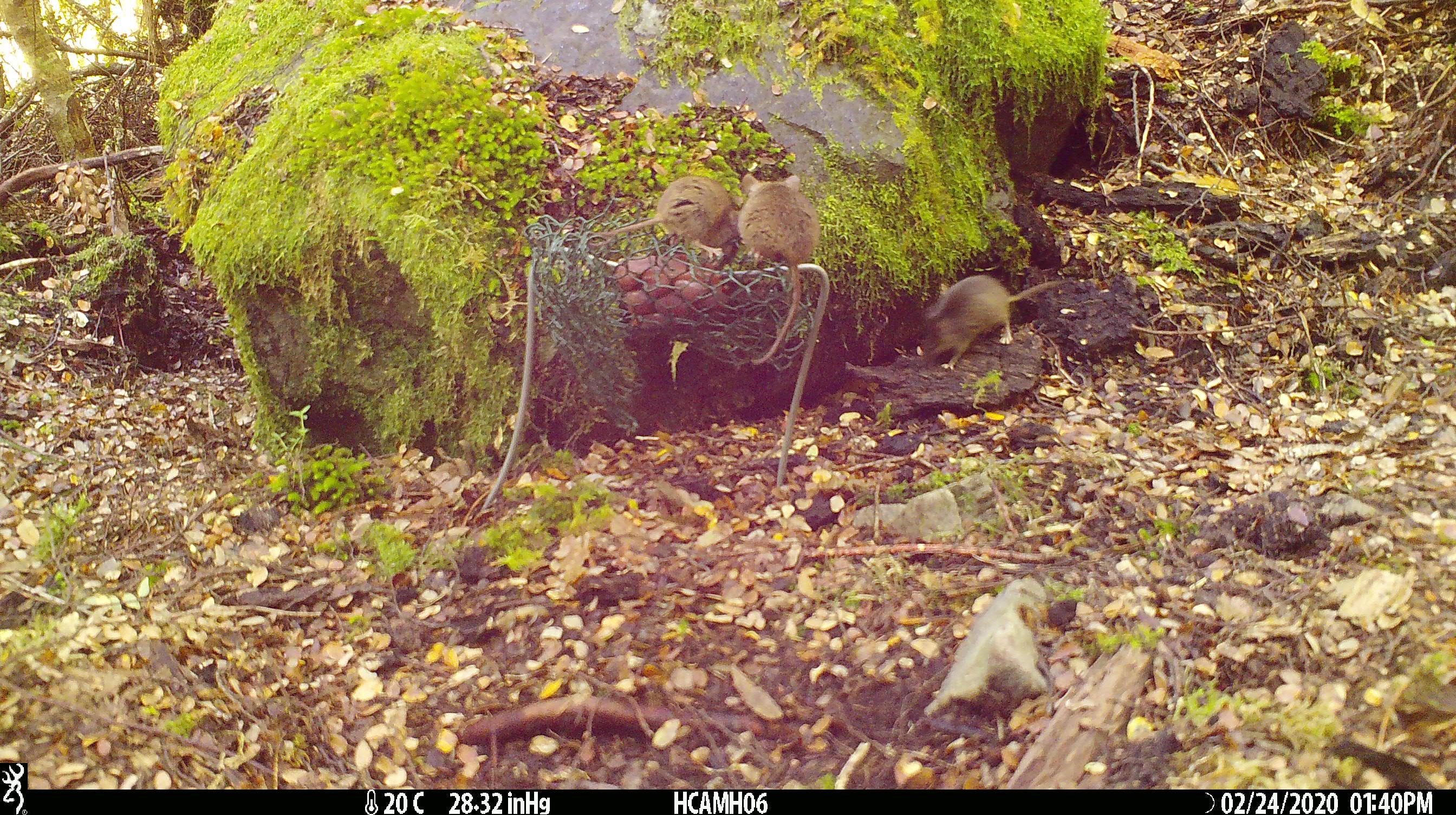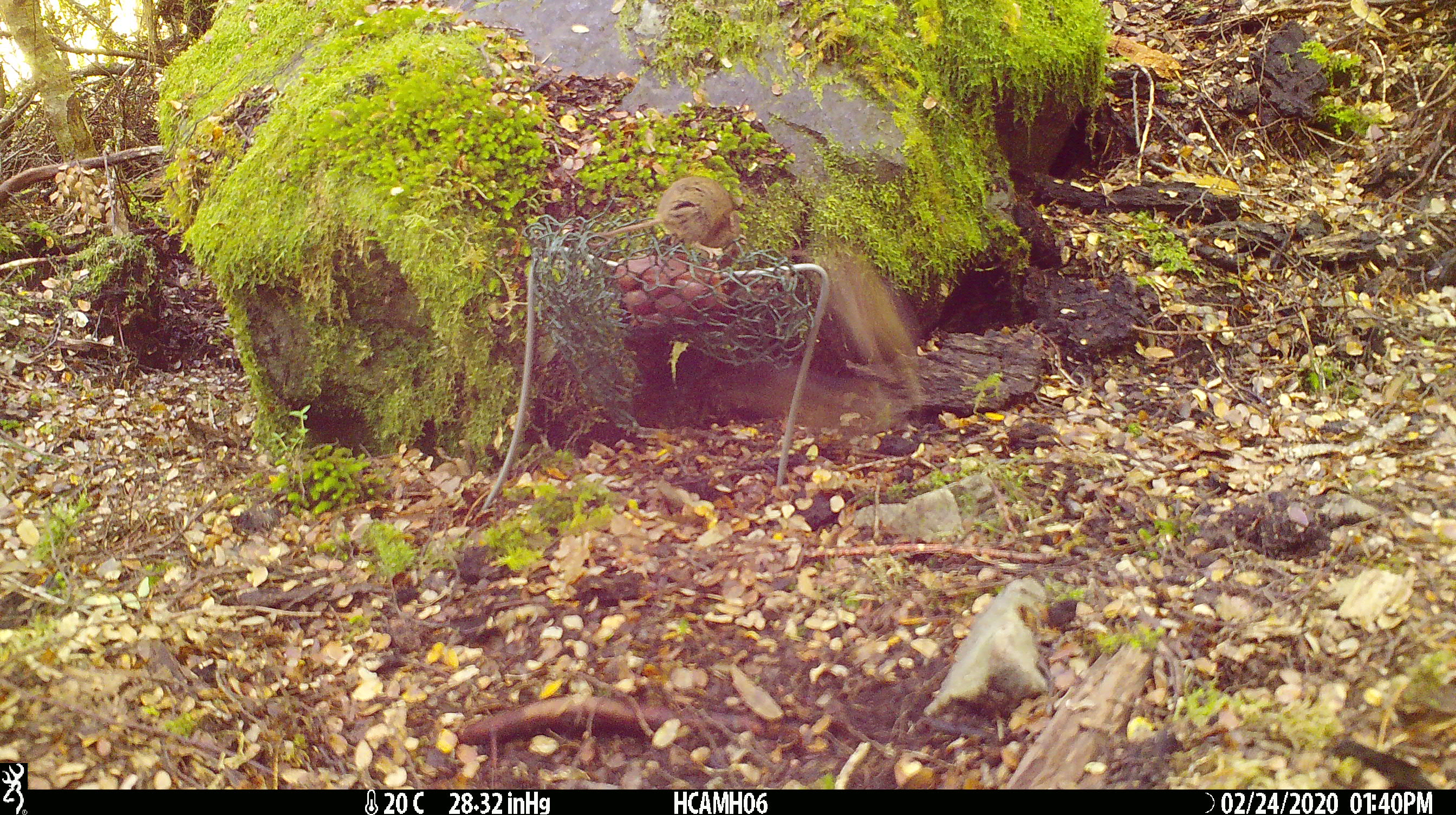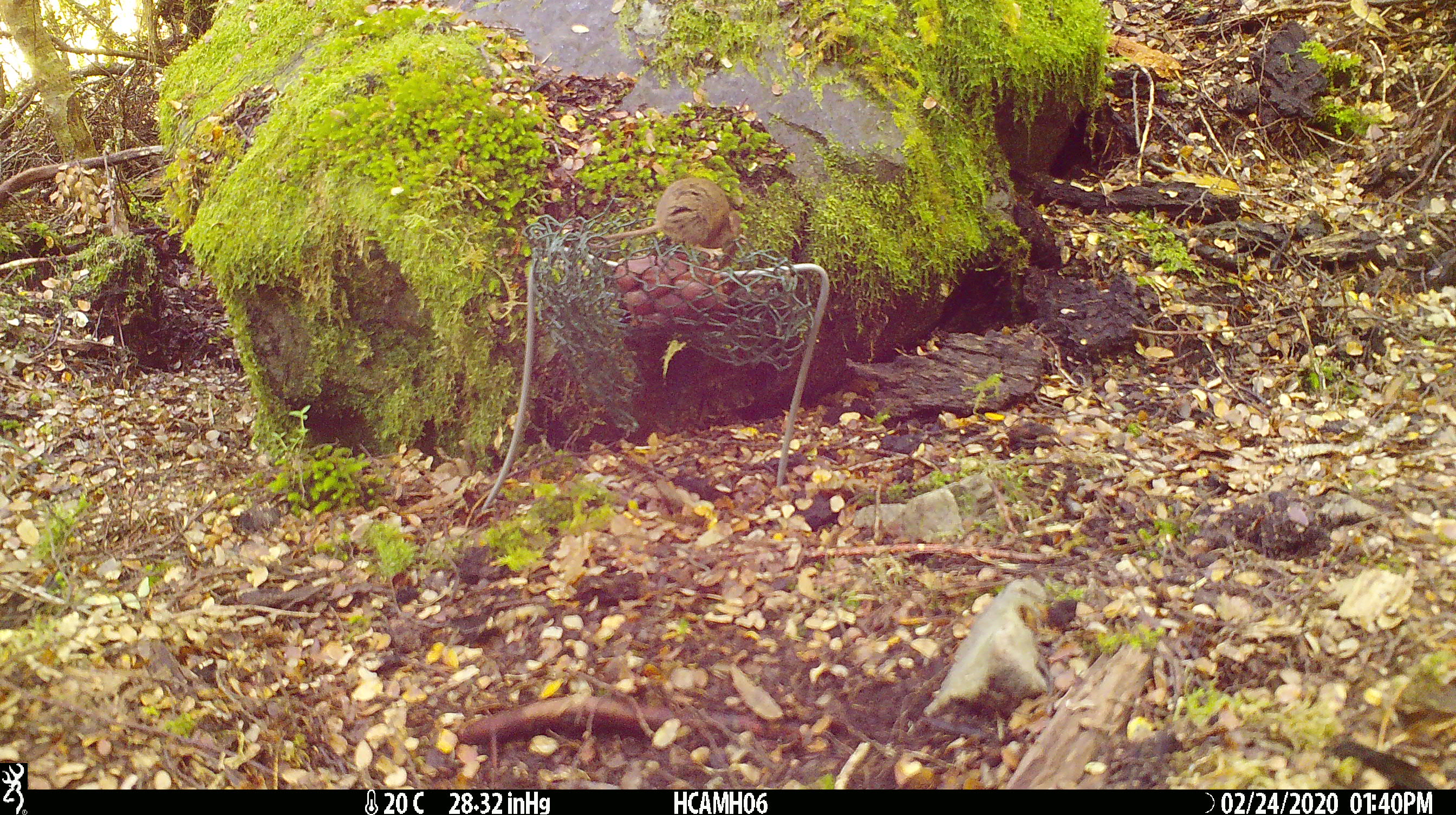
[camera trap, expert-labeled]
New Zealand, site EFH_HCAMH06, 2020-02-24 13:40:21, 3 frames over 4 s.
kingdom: Animalia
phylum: Chordata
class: Mammalia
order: Rodentia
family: Muridae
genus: Mus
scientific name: Mus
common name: mouse